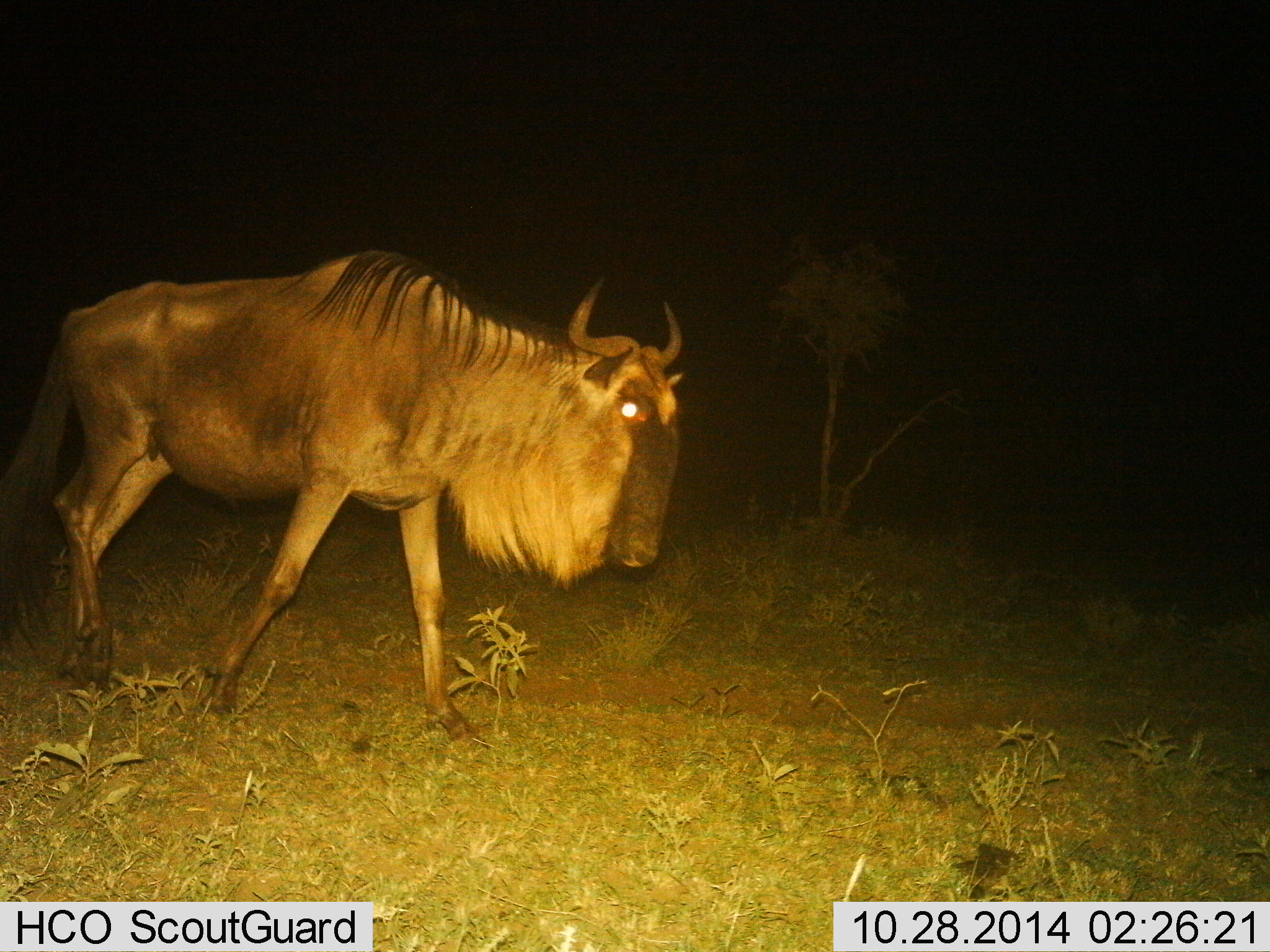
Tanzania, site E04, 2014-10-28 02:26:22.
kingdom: Animalia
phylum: Chordata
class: Mammalia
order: Artiodactyla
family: Bovidae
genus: Connochaetes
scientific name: Connochaetes taurinus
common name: blue wildebeest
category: wildebeest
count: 1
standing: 10%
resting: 0%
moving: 100%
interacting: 0%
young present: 0%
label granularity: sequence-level